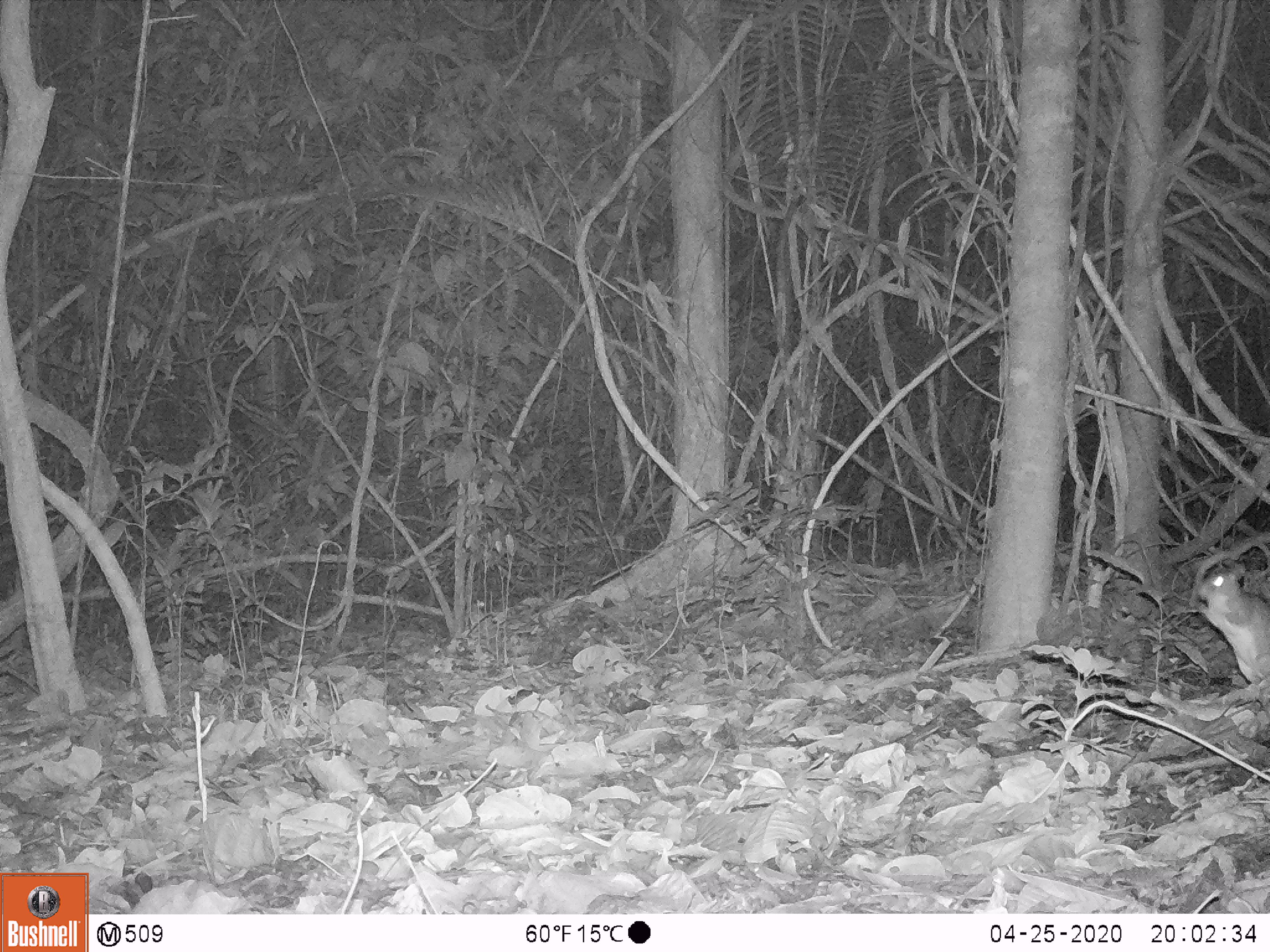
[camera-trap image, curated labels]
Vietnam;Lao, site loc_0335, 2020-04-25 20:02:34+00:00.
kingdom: Animalia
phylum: Chordata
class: Mammalia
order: Rodentia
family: Muridae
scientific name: Muridae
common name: old-world mice and rats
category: unidentified murid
Unidentified murid (old-world mice and rats) (Muridae). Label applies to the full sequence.